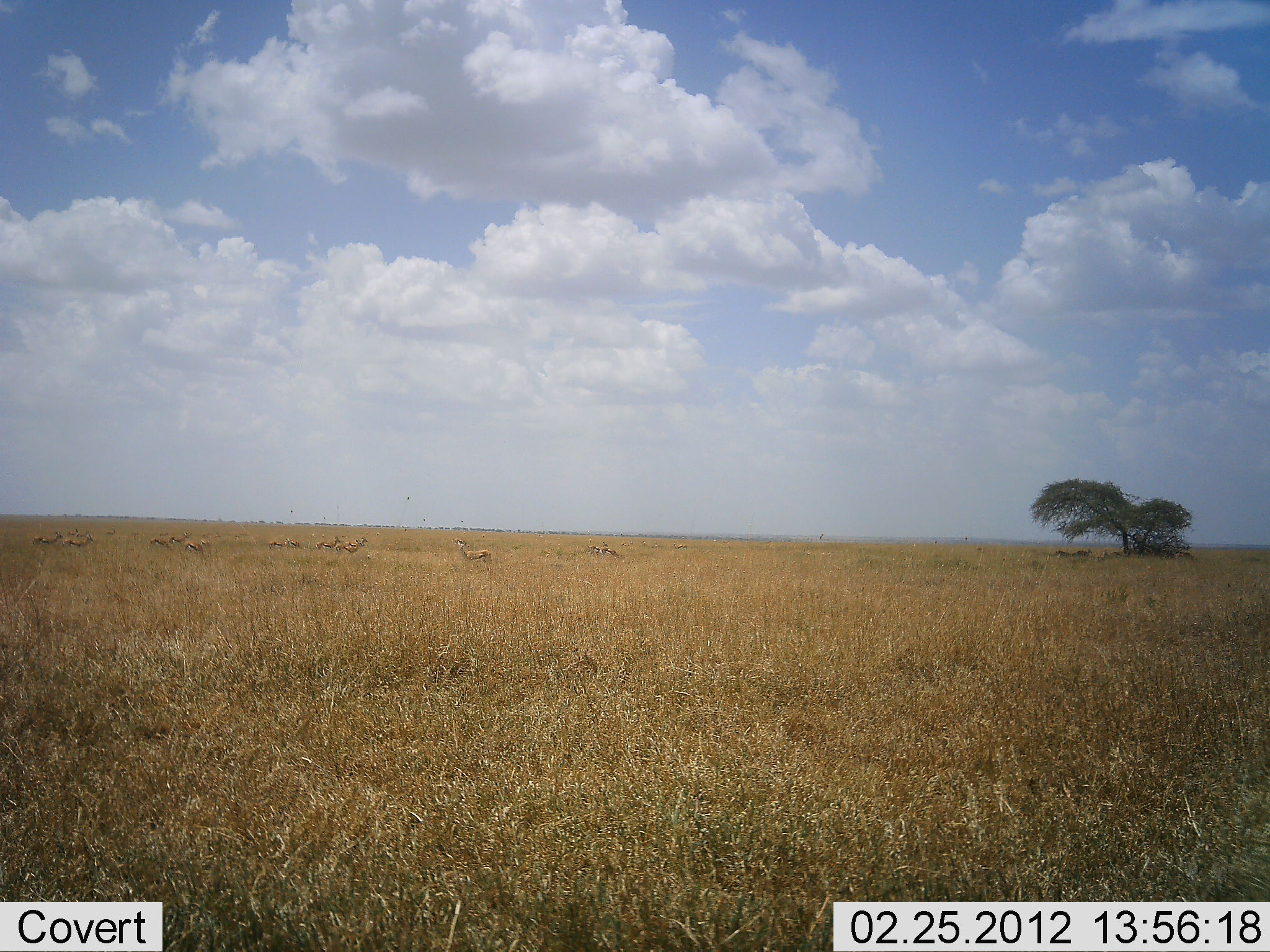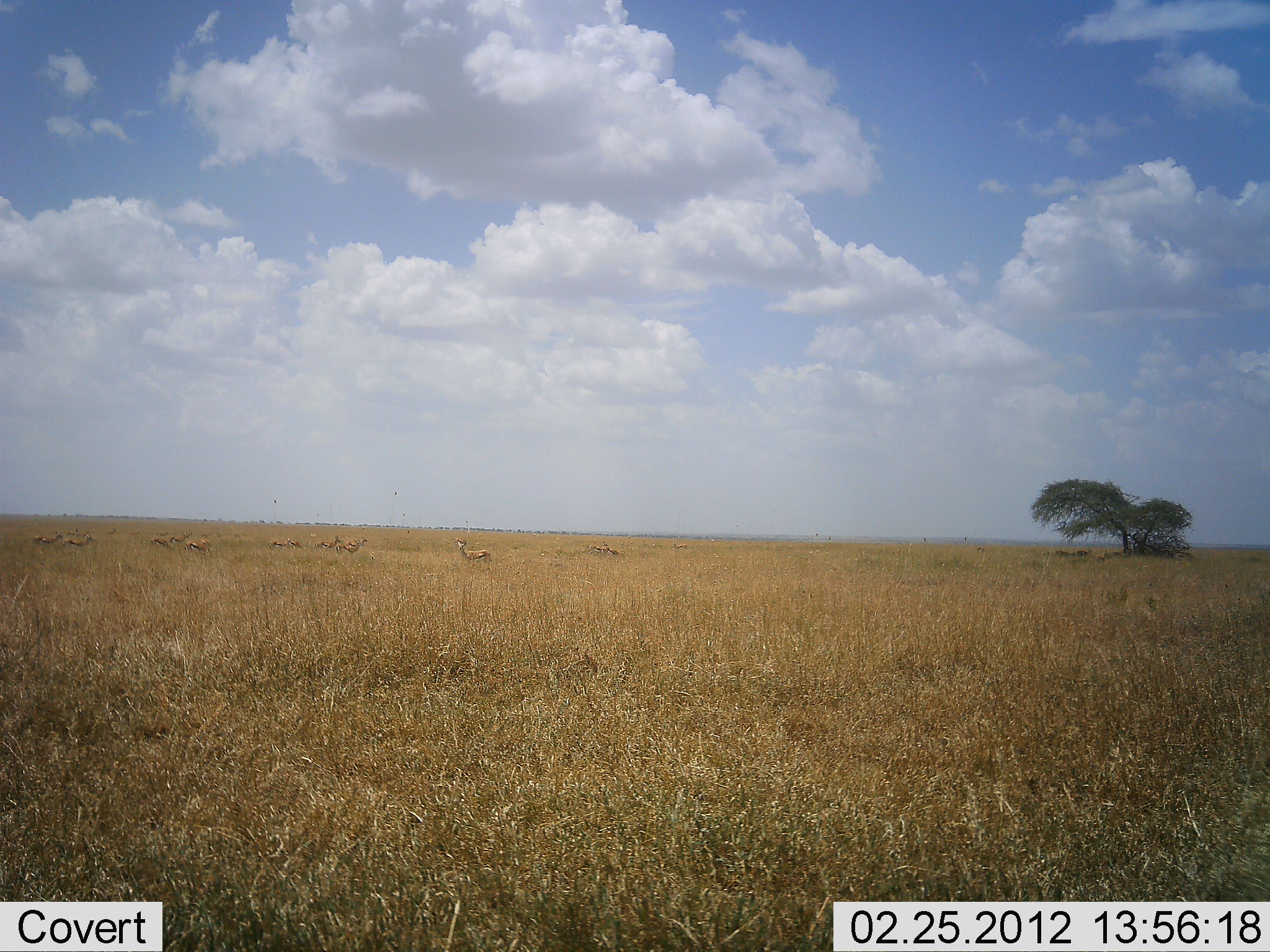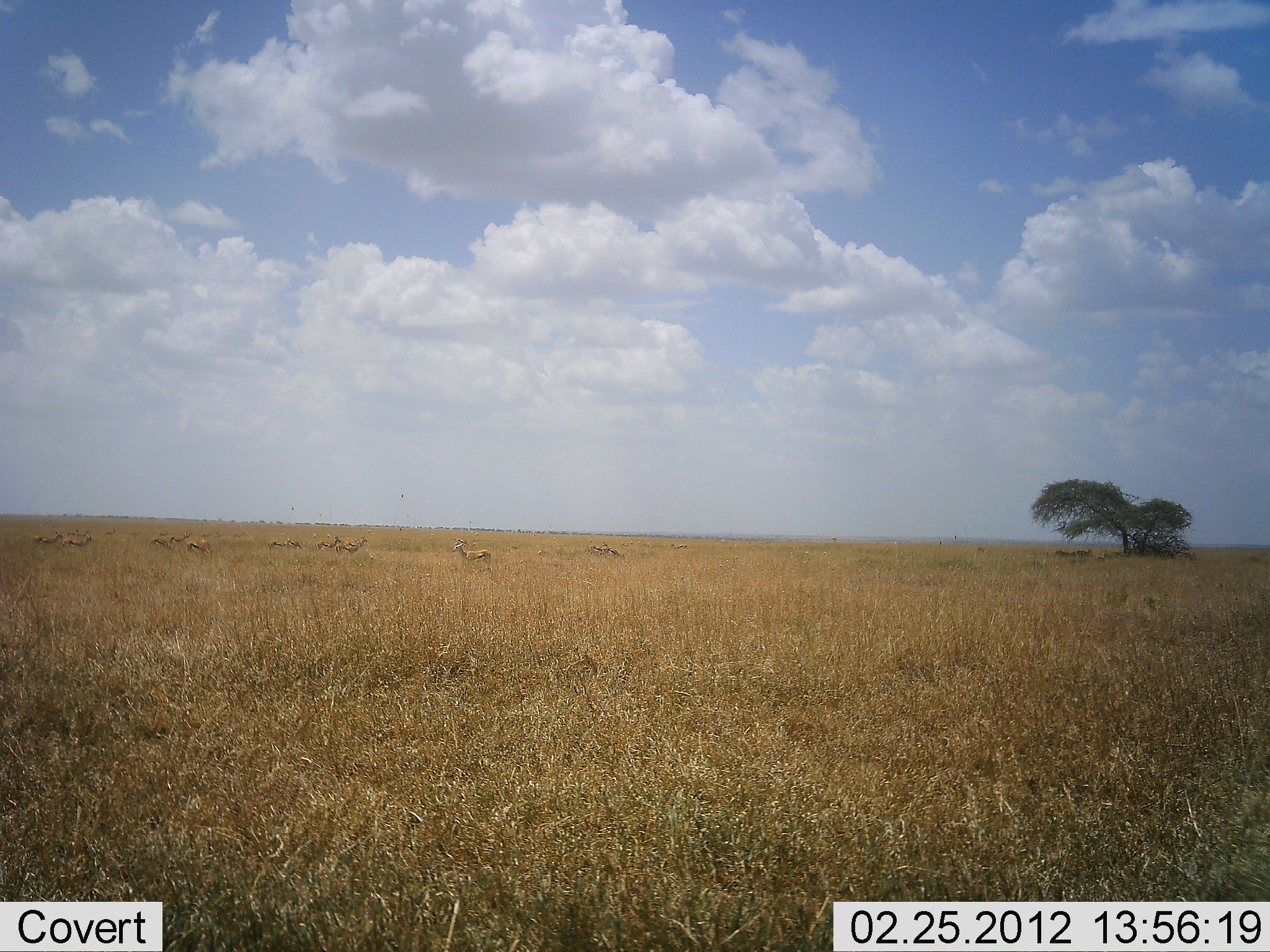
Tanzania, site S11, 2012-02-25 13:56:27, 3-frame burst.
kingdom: Animalia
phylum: Chordata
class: Mammalia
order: Artiodactyla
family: Bovidae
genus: Nanger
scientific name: Nanger granti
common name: grant's gazelle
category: gazellegrants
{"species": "gazellegrants (grant's gazelle) (Nanger granti)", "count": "11-50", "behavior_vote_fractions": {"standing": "100%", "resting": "0%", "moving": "20%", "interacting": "0%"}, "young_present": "0%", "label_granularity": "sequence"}